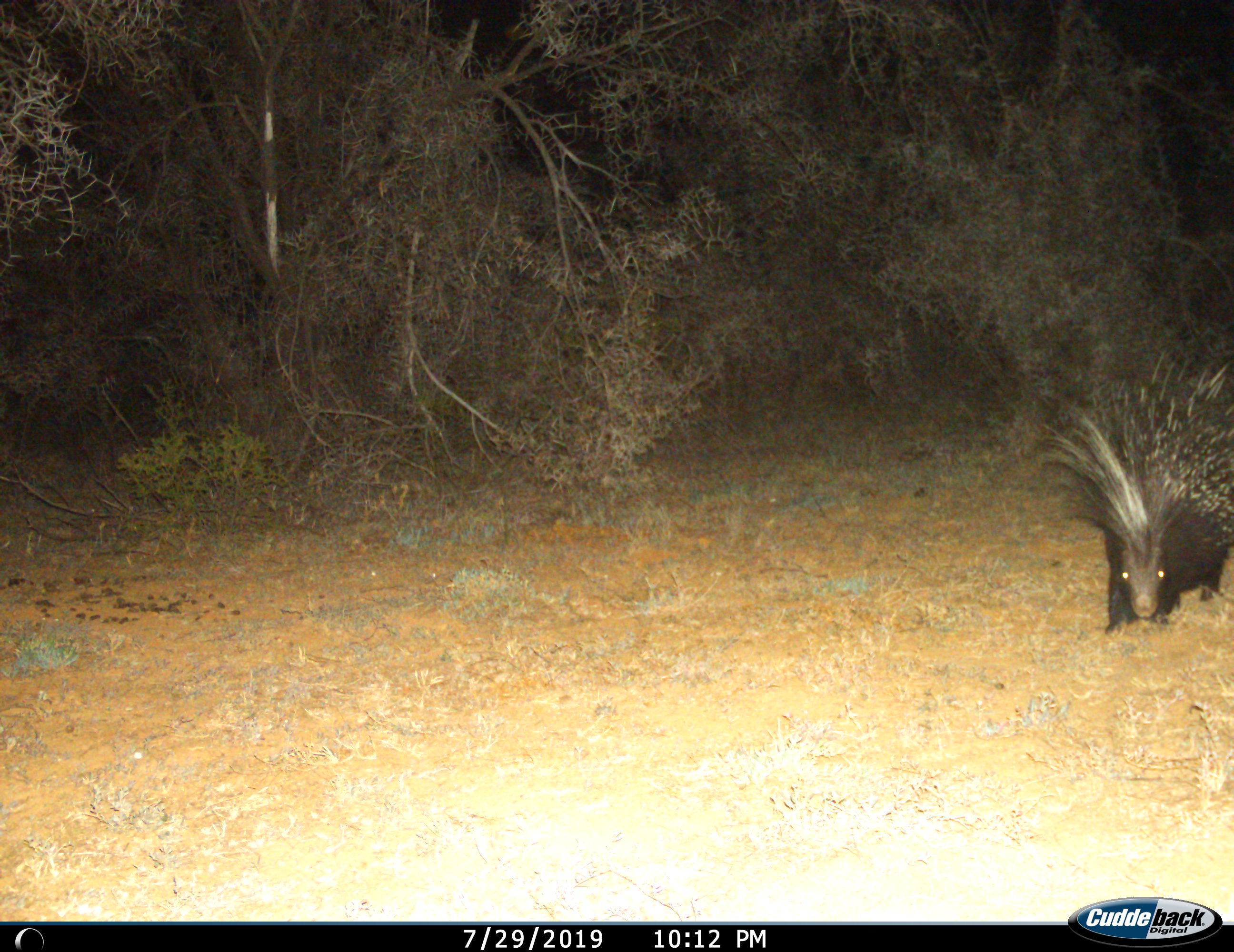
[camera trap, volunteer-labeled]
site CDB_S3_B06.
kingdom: Animalia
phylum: Chordata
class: Mammalia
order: Rodentia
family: Hystricidae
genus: Hystrix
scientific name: Hystrix cristata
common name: crested porcupine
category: porcupine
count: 1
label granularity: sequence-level